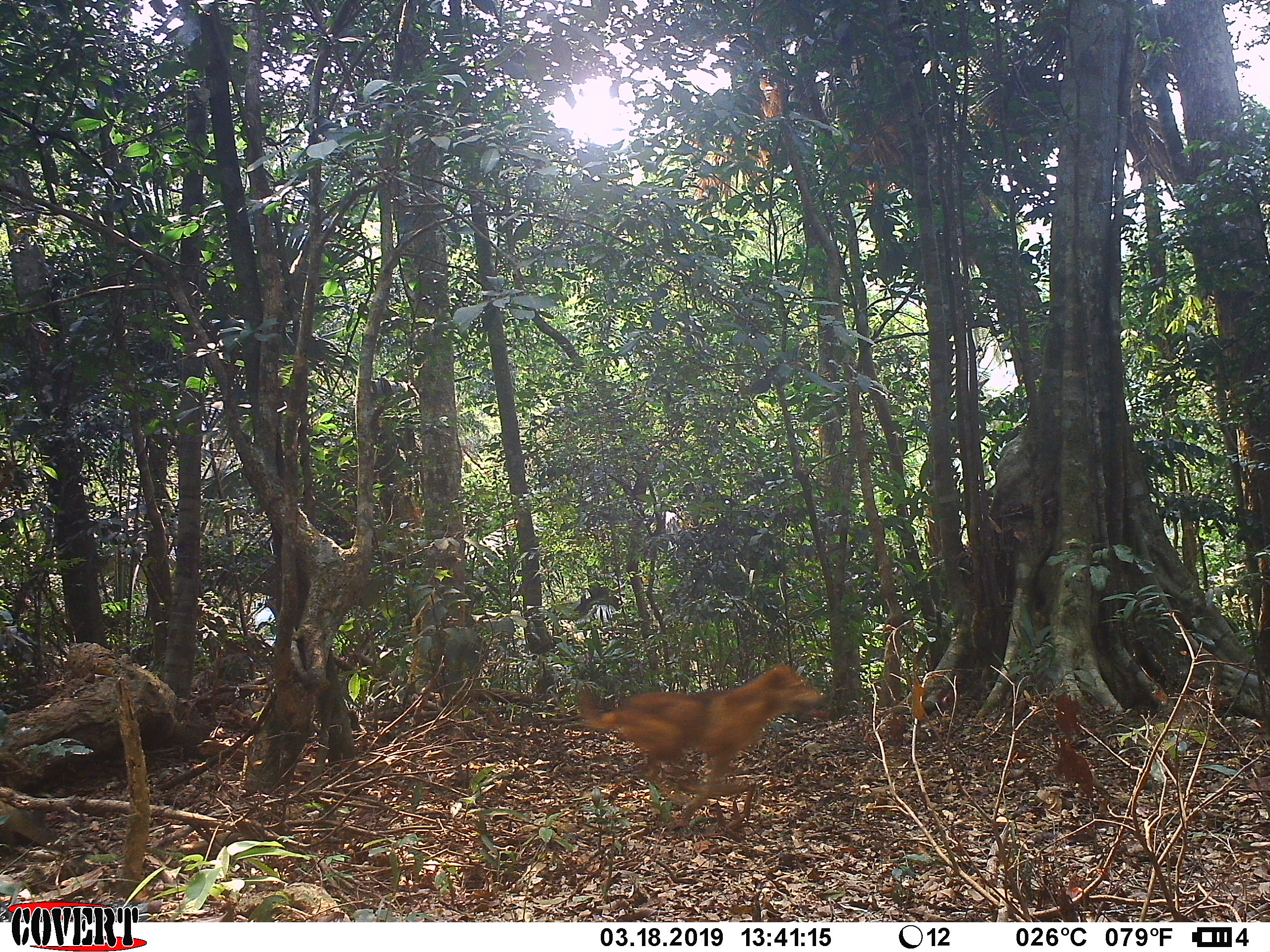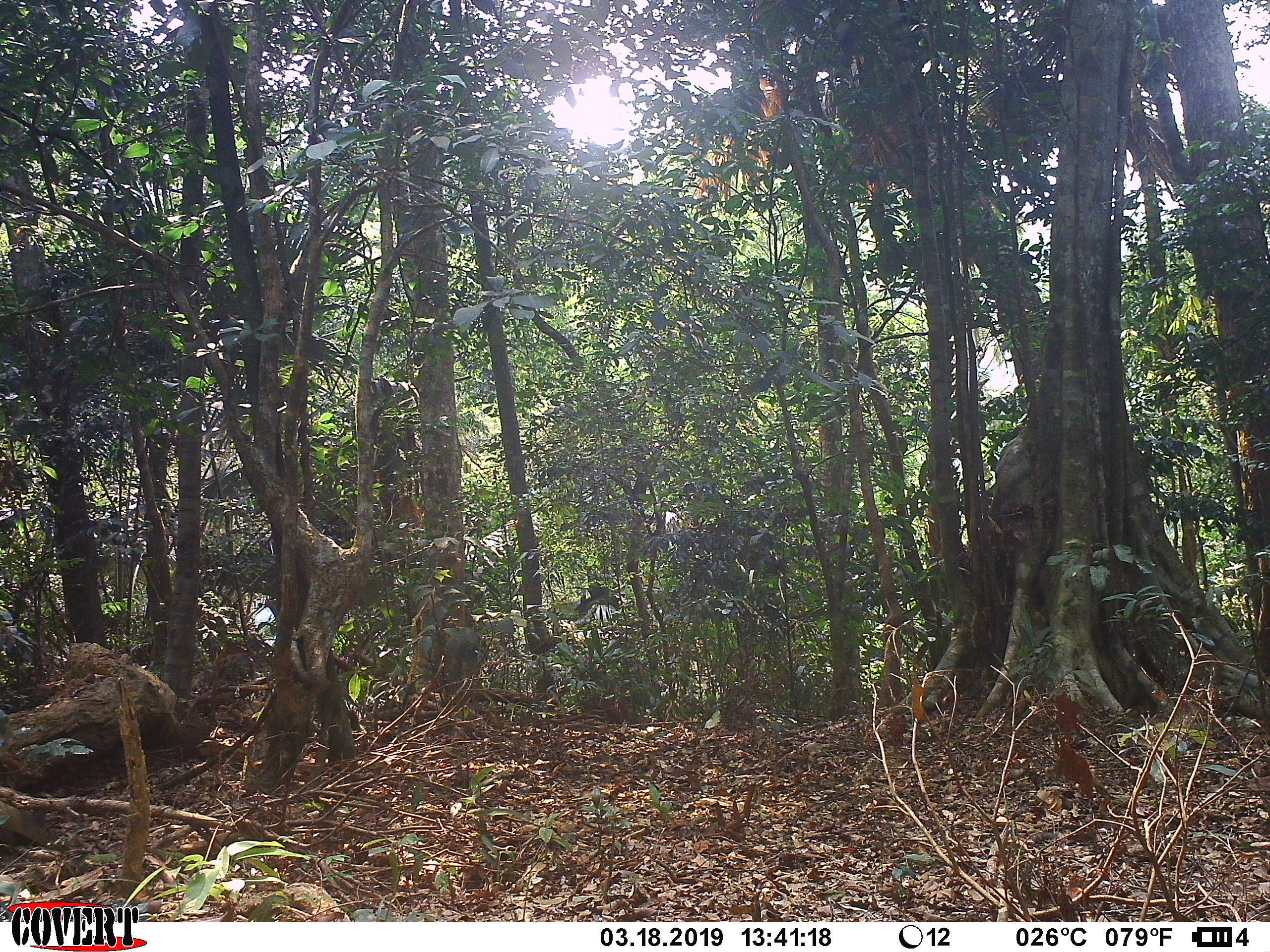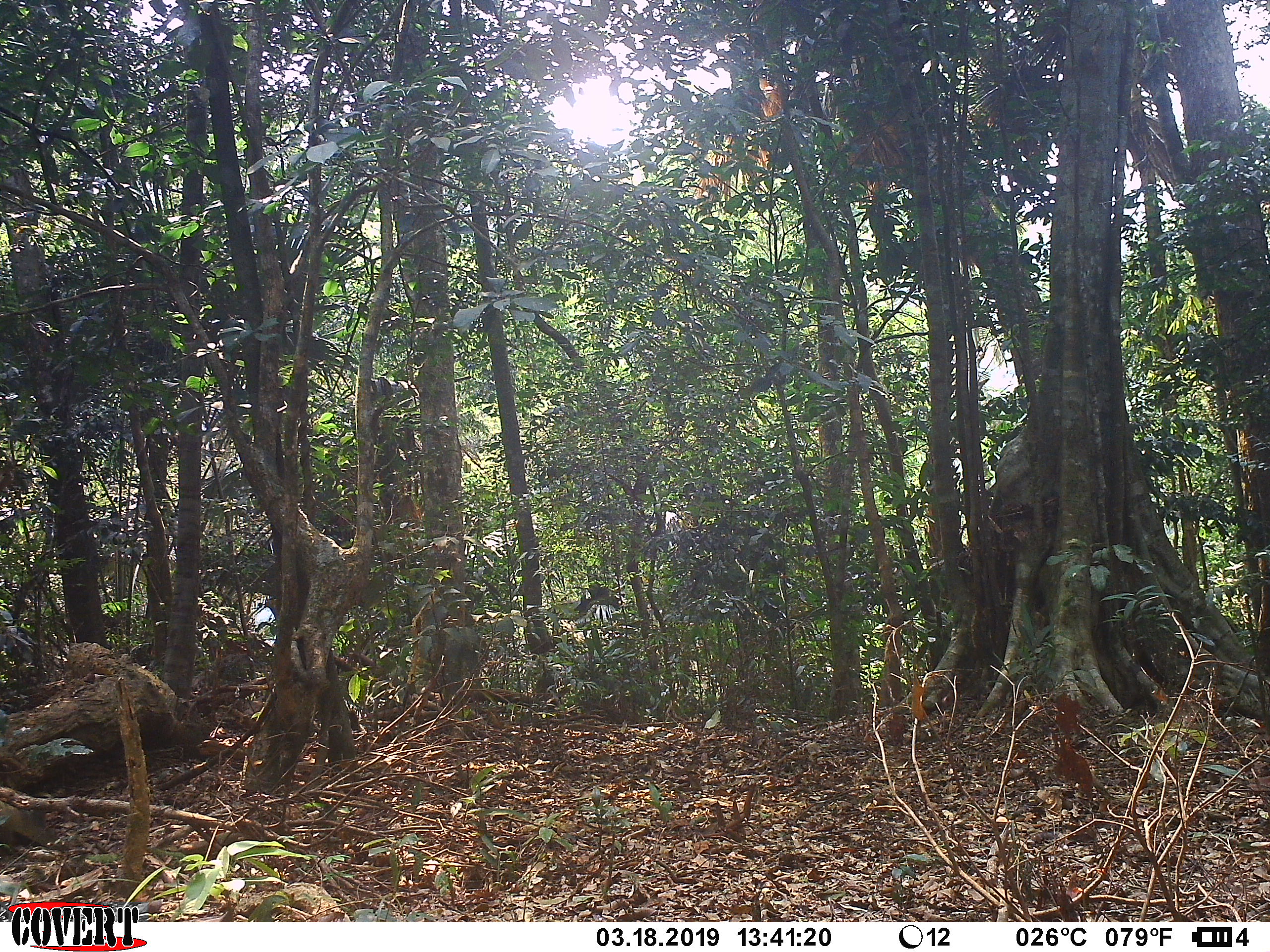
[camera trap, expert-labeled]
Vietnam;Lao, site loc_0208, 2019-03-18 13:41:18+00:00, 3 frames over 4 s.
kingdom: Animalia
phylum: Chordata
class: Mammalia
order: Carnivora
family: Canidae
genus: Canis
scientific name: Canis familiaris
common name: domestic dog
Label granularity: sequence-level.